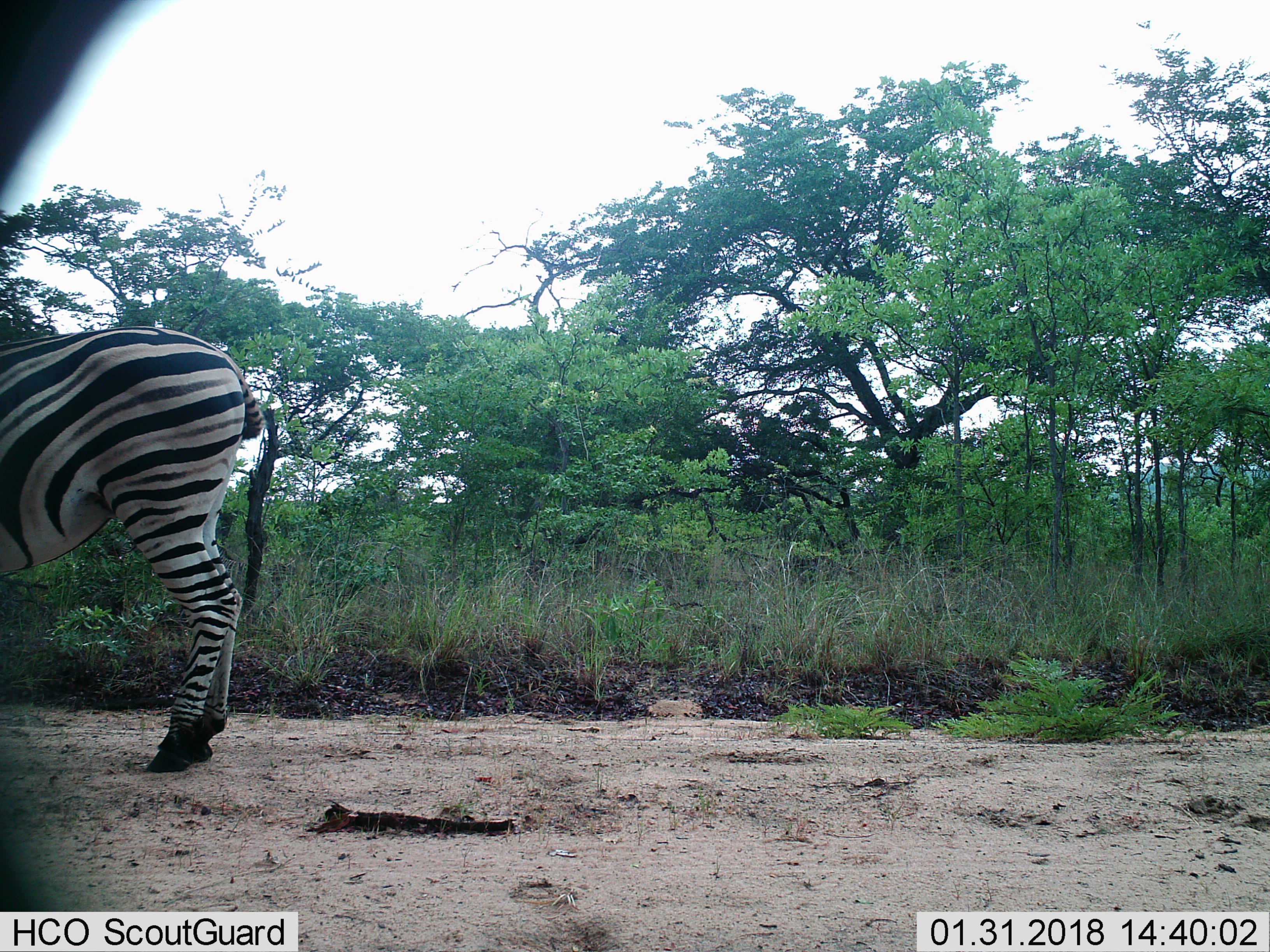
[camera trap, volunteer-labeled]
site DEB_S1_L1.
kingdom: Animalia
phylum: Chordata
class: Mammalia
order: Perissodactyla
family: Equidae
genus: Equus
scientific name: Equus quagga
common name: plains zebra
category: zebraplains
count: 1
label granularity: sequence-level